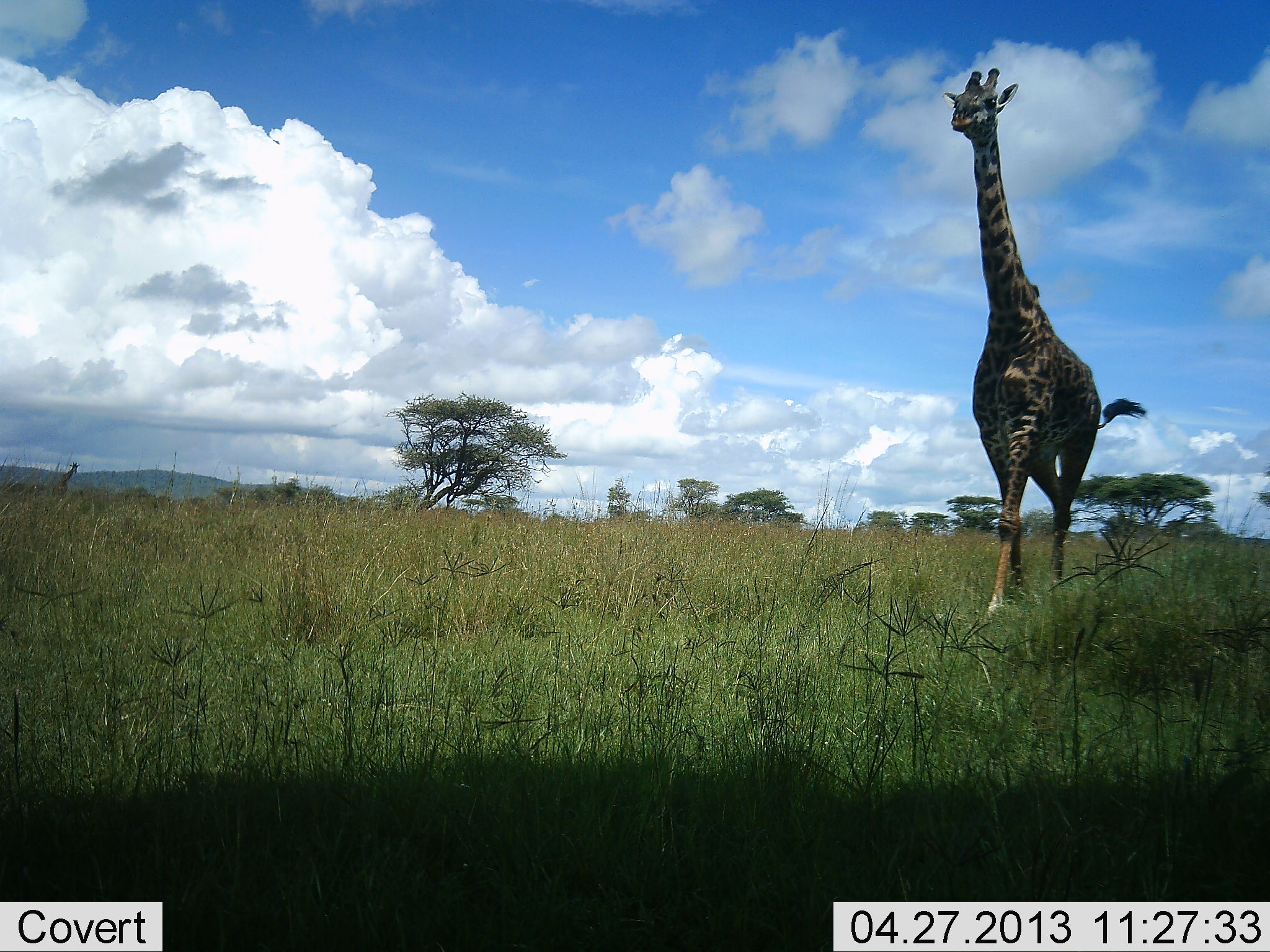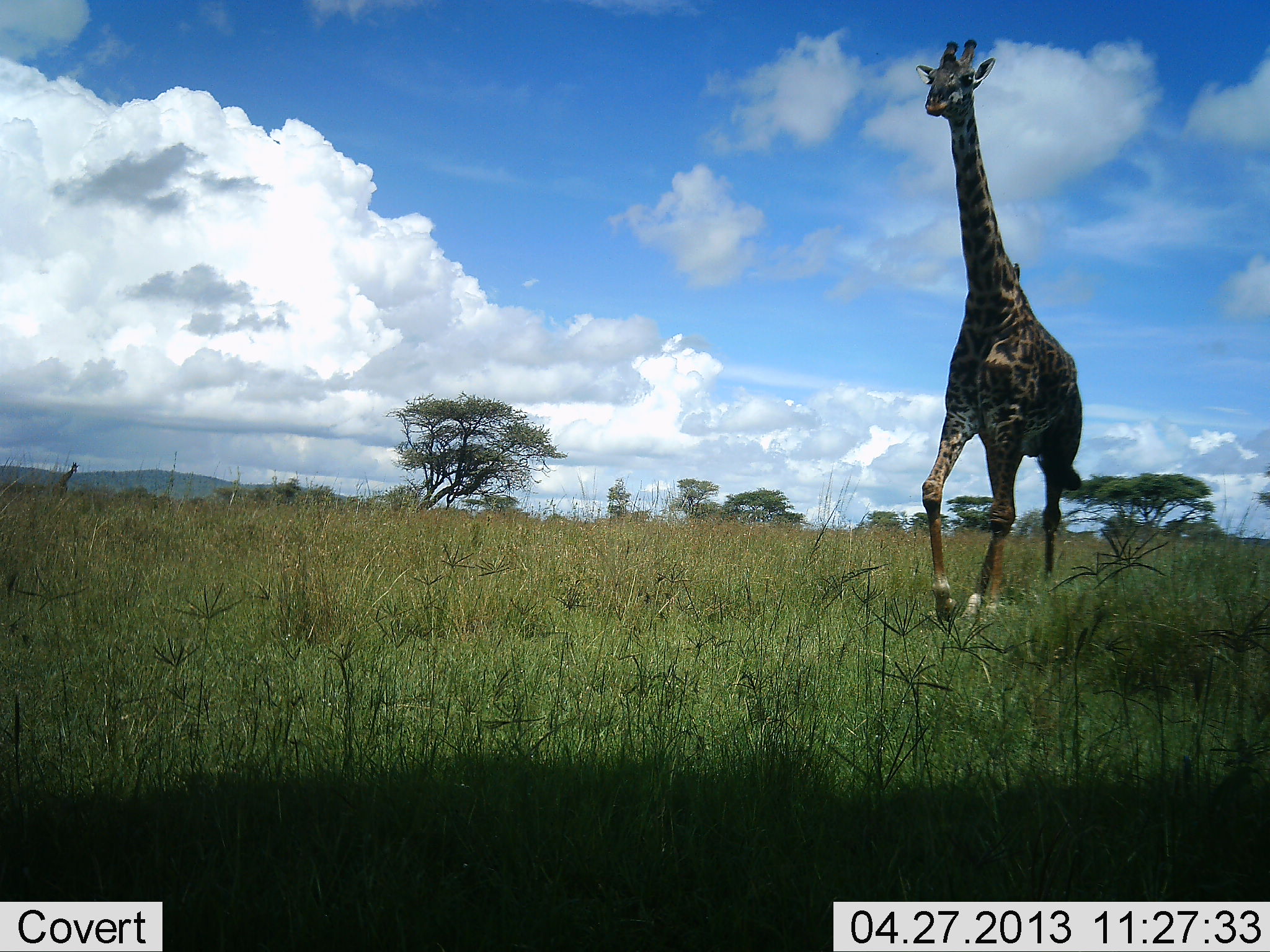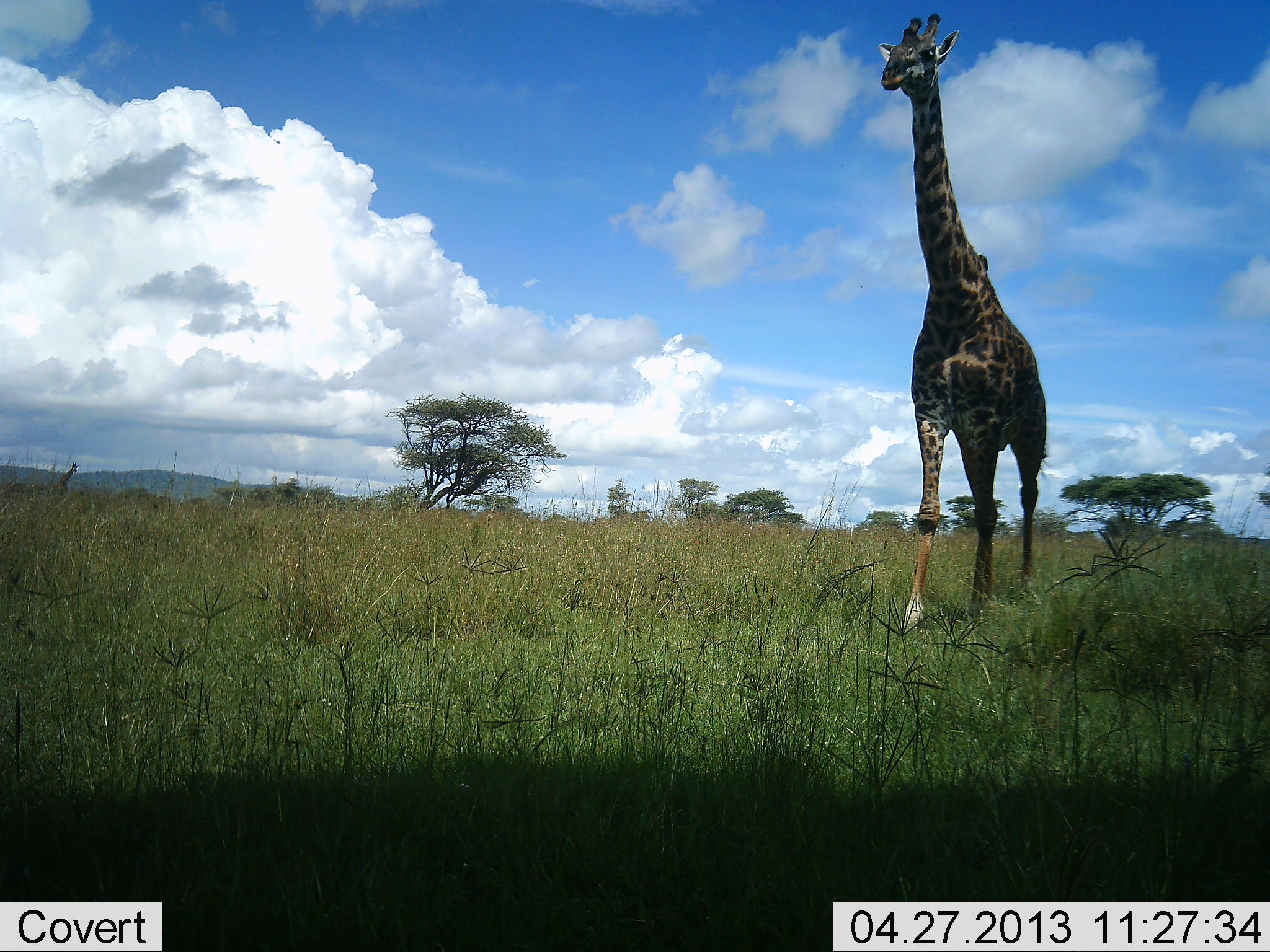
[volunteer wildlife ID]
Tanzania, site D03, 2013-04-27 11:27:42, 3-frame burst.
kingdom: Animalia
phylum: Chordata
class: Mammalia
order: Artiodactyla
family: Giraffidae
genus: Giraffa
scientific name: Giraffa camelopardalis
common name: giraffe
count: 1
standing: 3%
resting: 0%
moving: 100%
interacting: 0%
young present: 0%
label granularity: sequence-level